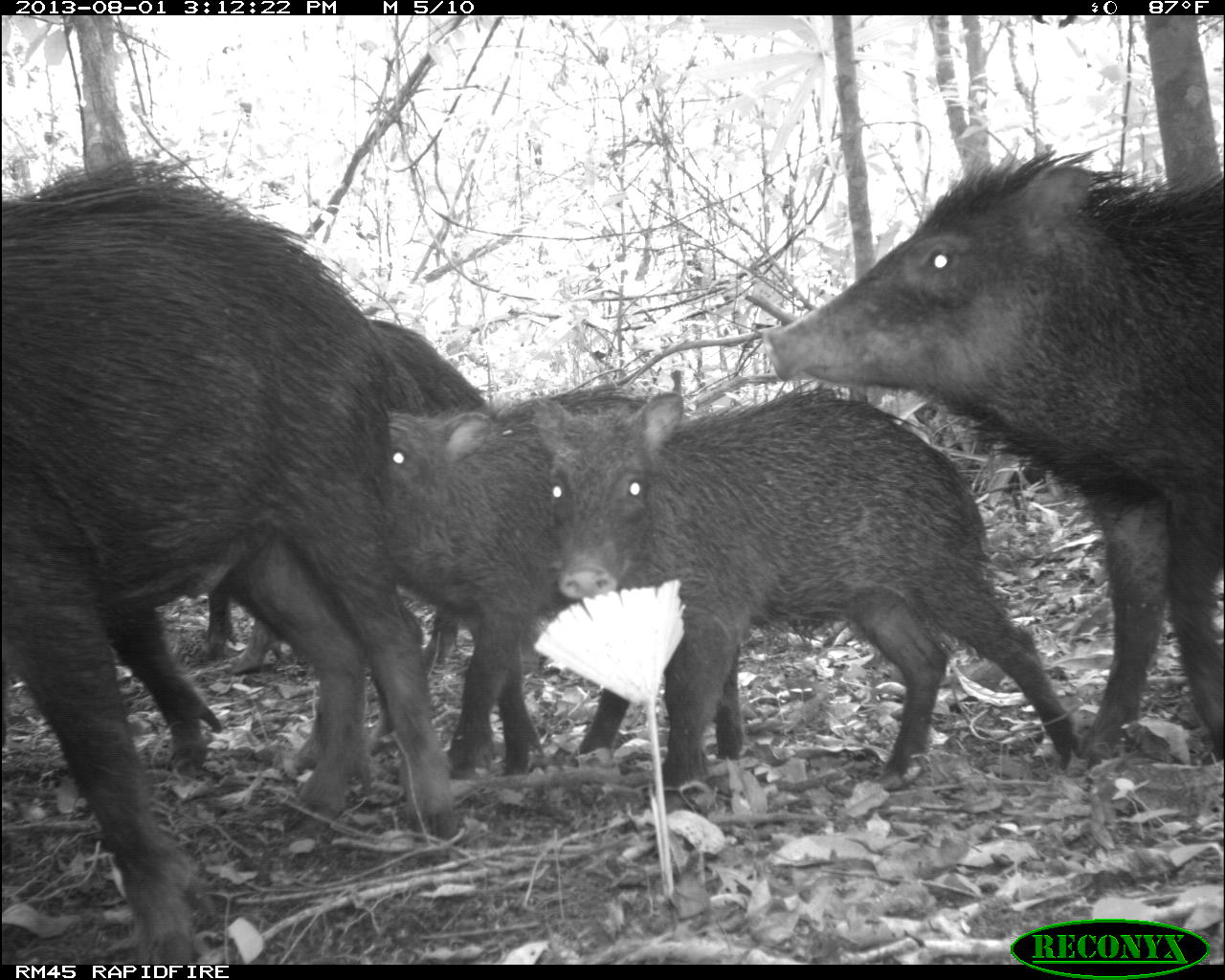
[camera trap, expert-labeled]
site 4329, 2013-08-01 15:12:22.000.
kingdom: Animalia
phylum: Chordata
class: Mammalia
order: Artiodactyla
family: Tayassuidae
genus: Tayassu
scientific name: Tayassu pecari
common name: white-lipped peccary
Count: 14.